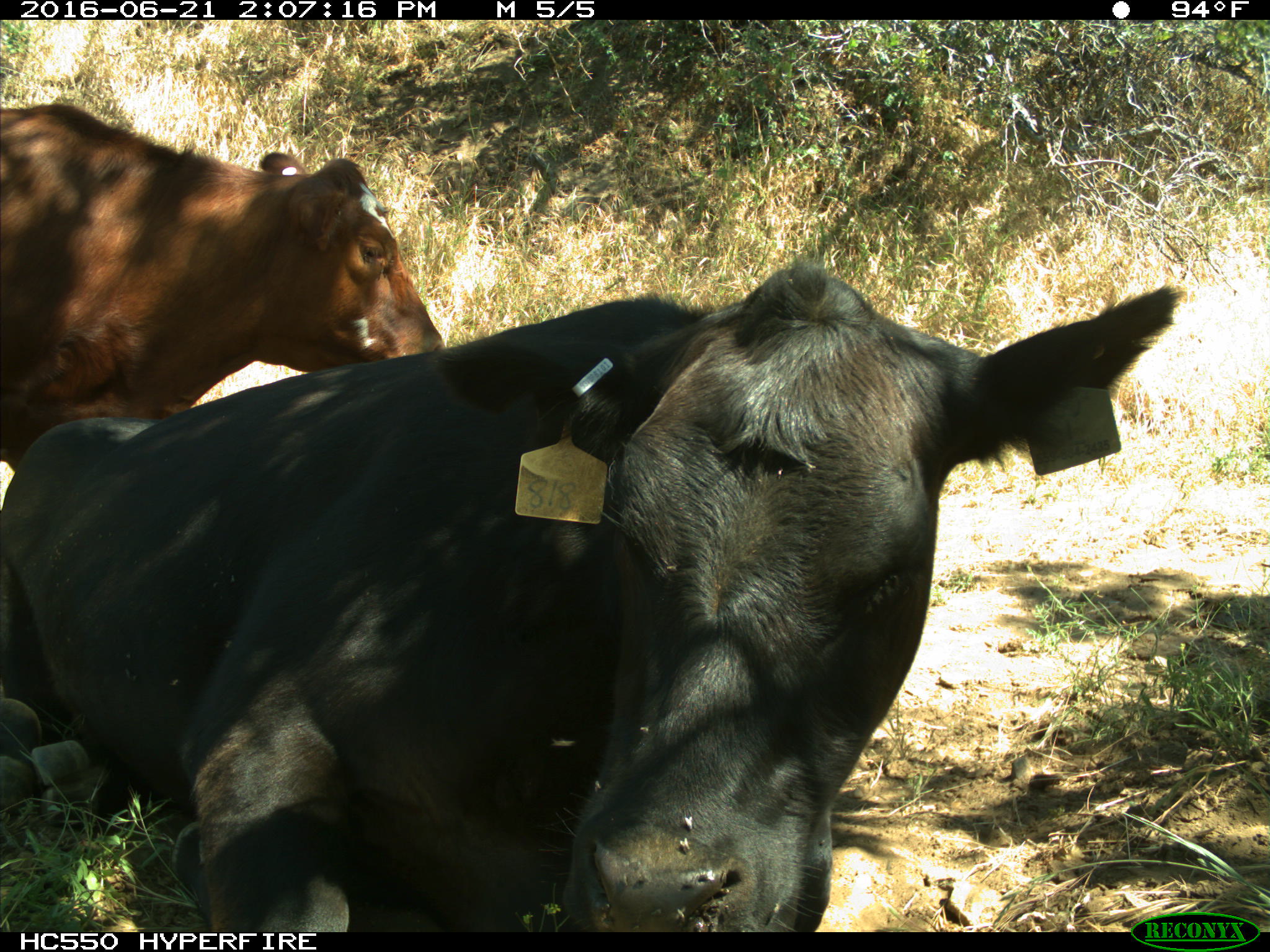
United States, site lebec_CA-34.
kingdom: Animalia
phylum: Chordata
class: Mammalia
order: Artiodactyla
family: Bovidae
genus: Bos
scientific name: Bos taurus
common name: domestic cow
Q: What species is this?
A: Bos taurus (domestic cow).